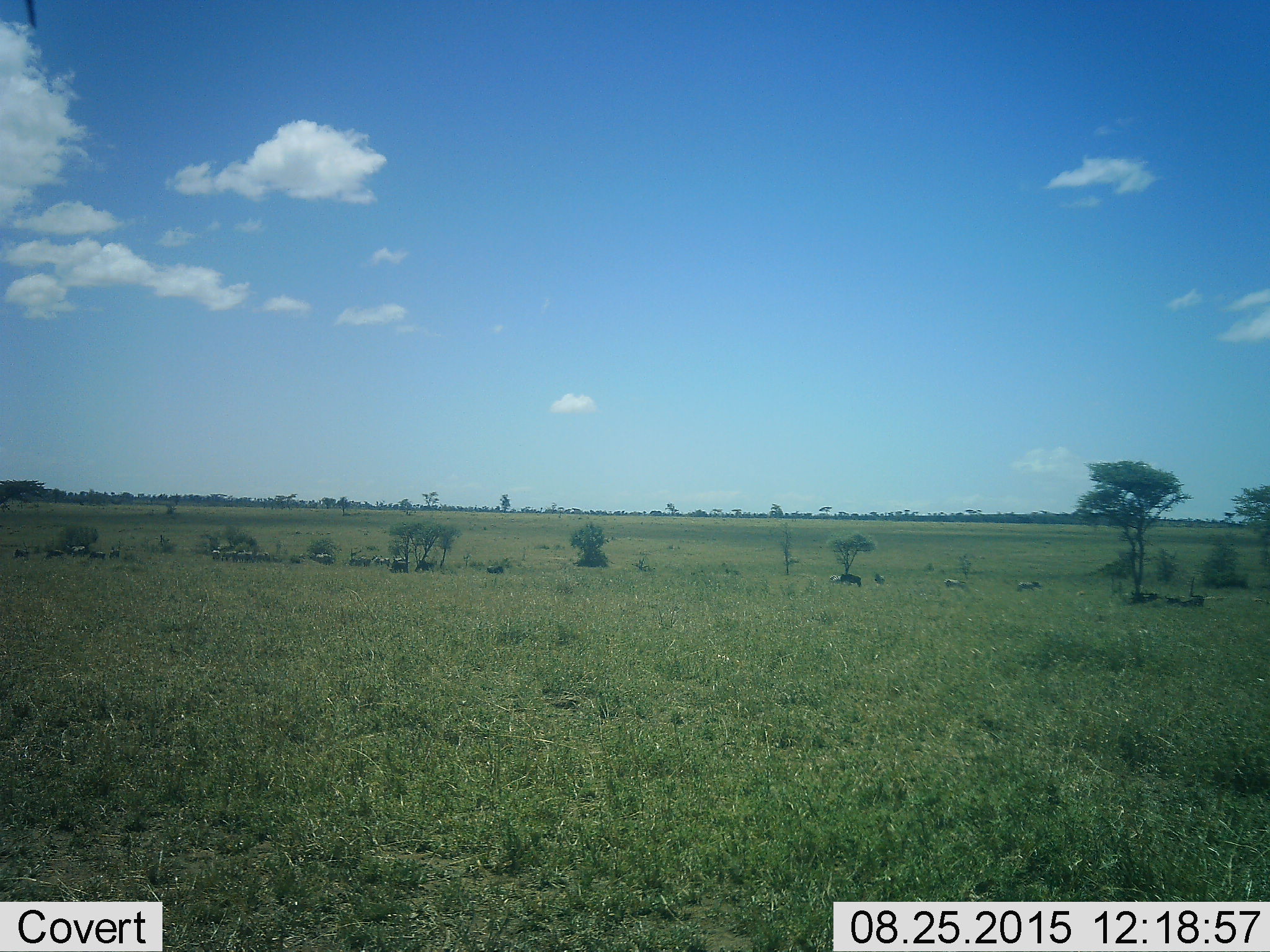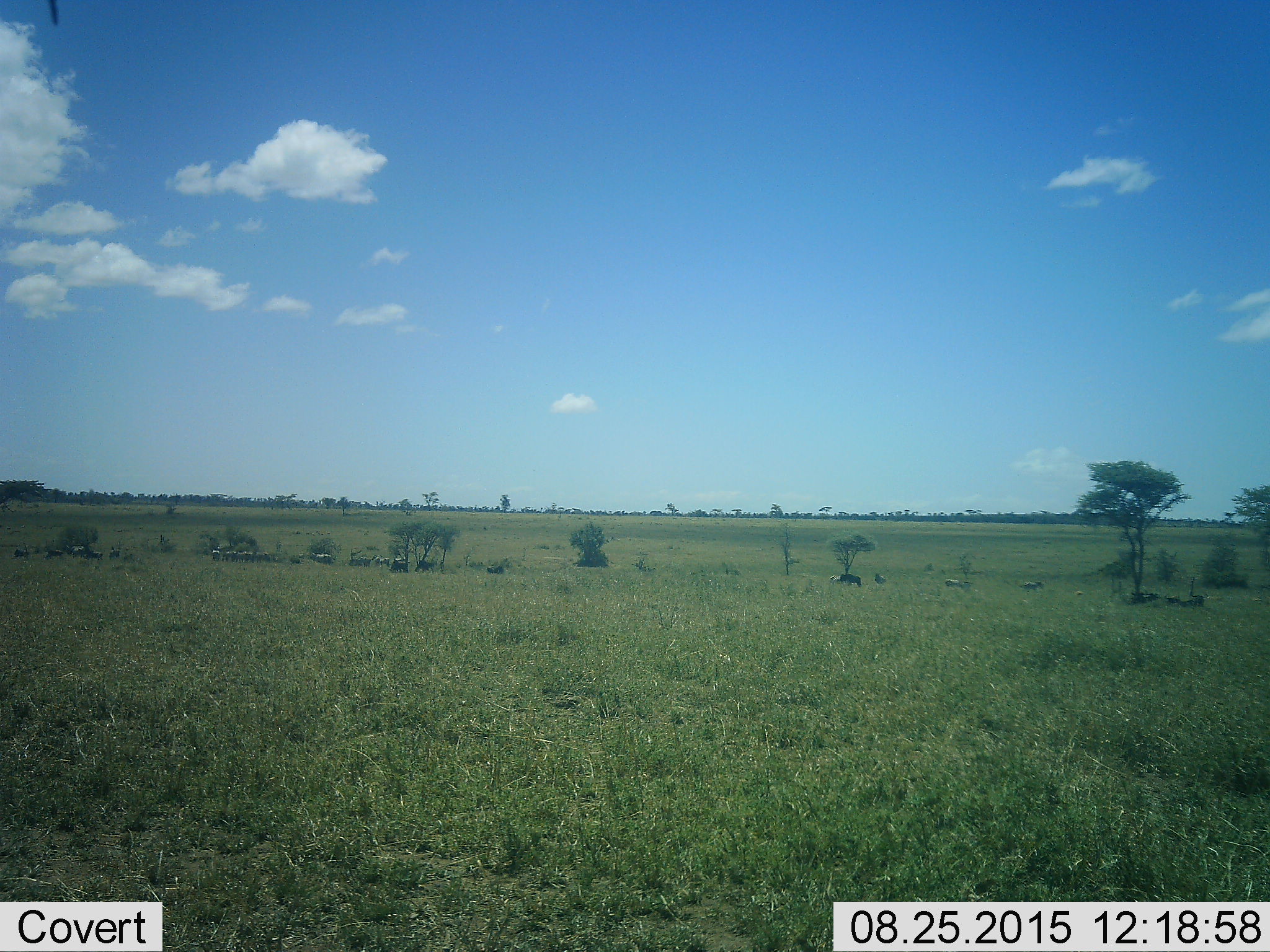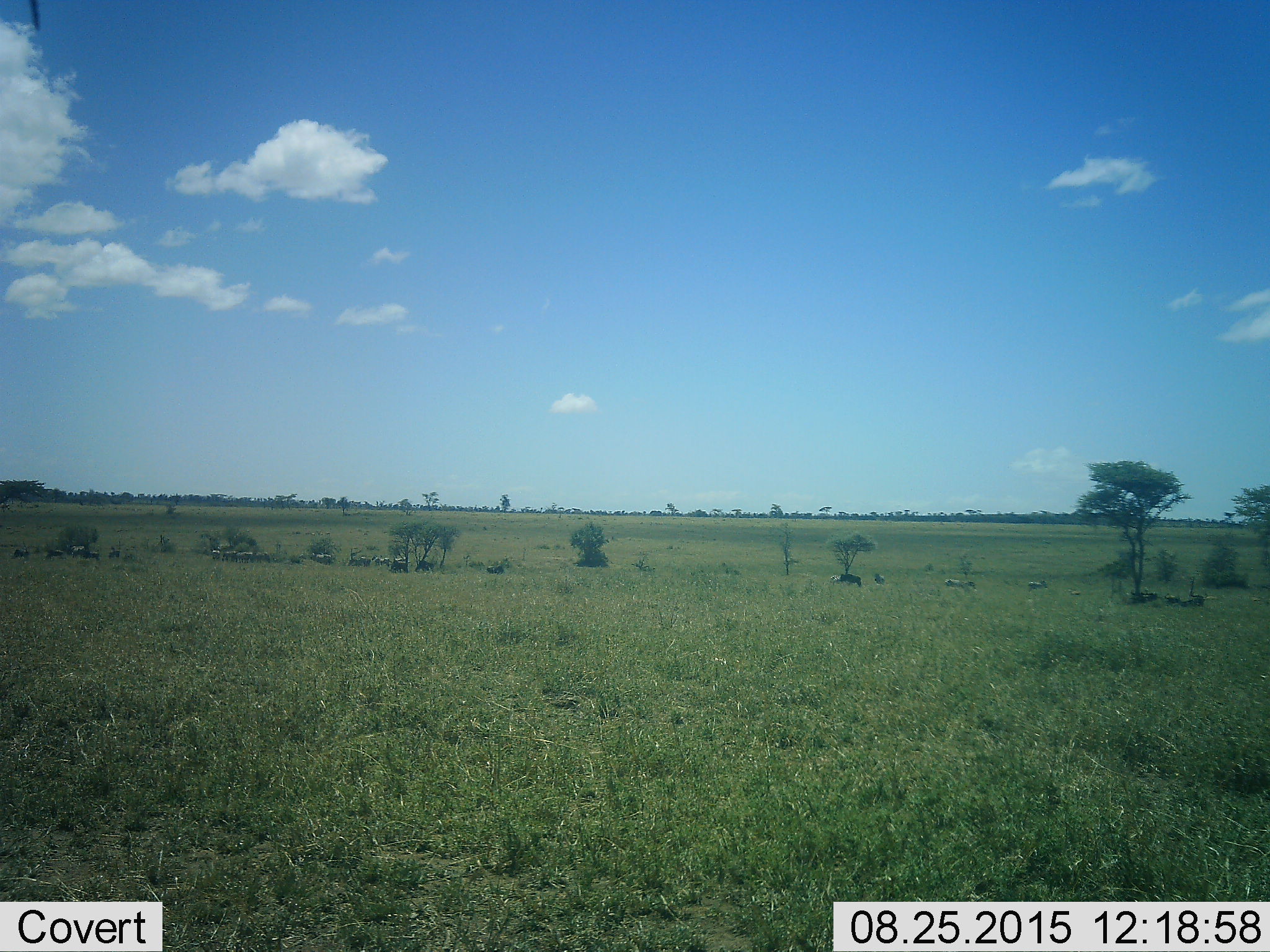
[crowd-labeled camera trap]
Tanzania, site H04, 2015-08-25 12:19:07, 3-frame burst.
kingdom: Animalia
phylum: Chordata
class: Mammalia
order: Artiodactyla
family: Bovidae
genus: Connochaetes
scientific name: Connochaetes taurinus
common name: blue wildebeest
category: wildebeest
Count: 11-50.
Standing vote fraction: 100%.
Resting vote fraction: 60%.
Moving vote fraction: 0%.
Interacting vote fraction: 20%.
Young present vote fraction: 40%.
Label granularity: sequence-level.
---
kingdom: Animalia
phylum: Chordata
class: Mammalia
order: Perissodactyla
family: Equidae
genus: Equus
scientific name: Equus quagga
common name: plains zebra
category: zebra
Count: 11-50.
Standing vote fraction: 100%.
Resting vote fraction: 33%.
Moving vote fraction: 0%.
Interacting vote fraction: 0%.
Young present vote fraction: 33%.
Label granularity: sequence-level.